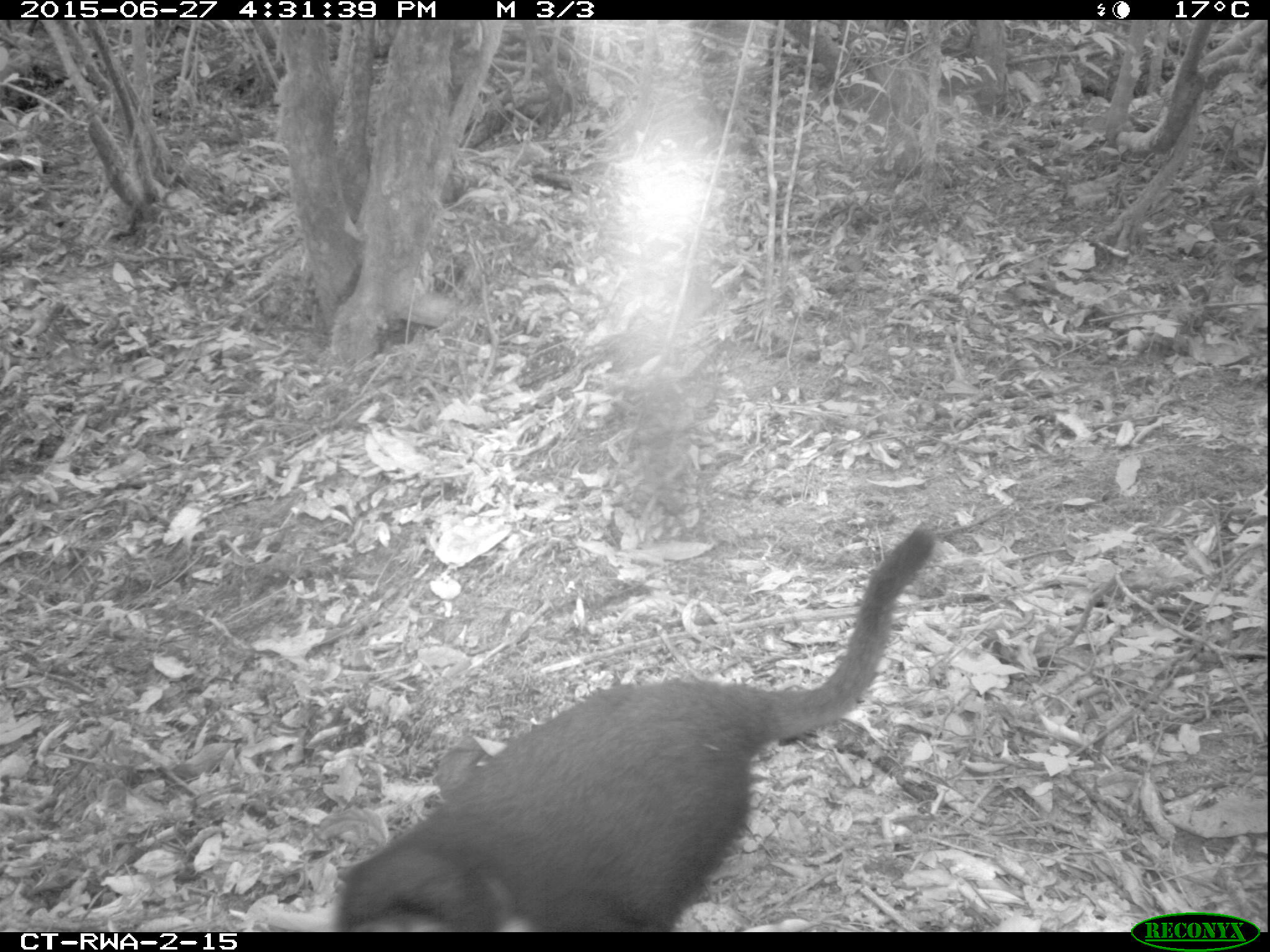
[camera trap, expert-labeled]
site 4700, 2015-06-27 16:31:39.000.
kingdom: Animalia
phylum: Chordata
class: Mammalia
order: Primates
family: Cercopithecidae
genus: Allochrocebus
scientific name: Allochrocebus lhoesti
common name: l'hoest's monkey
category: cercopithecus lhoesti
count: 1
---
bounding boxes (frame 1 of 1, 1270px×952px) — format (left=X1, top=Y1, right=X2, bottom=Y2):
cercopithecus lhoesti: (left=326, top=525, right=934, bottom=931)